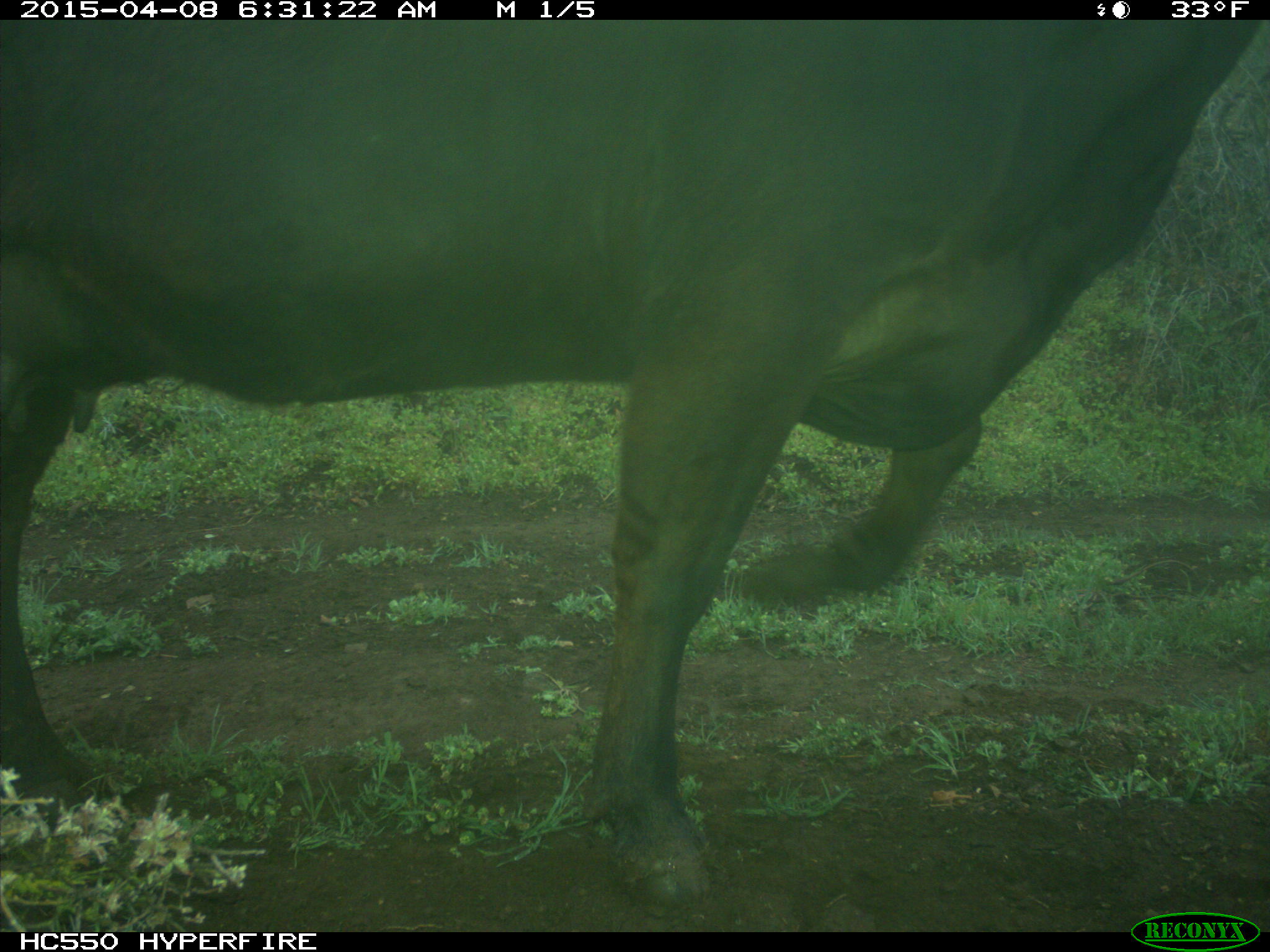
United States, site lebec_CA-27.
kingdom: Animalia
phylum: Chordata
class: Mammalia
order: Artiodactyla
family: Bovidae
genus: Bos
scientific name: Bos taurus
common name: domestic cow